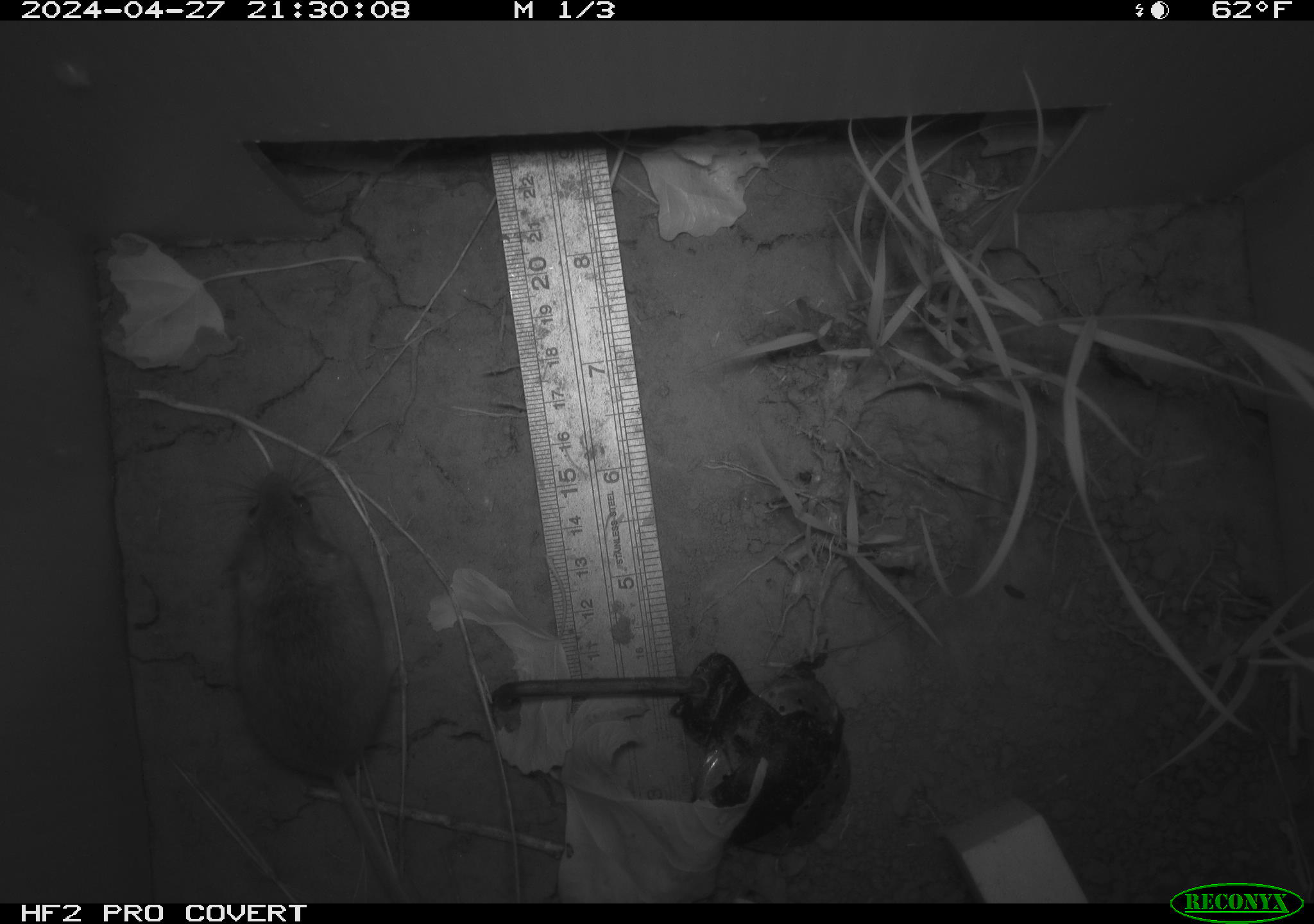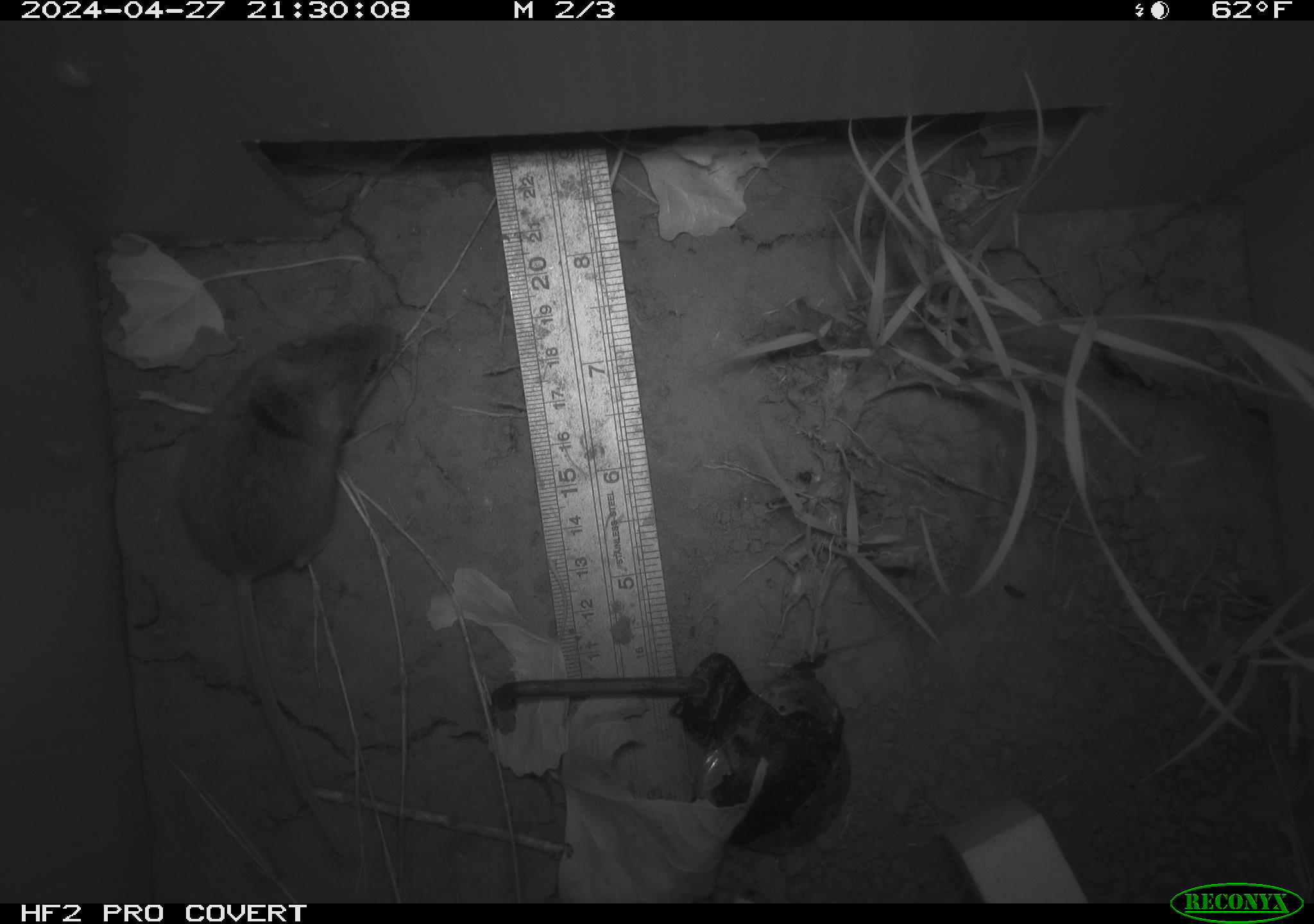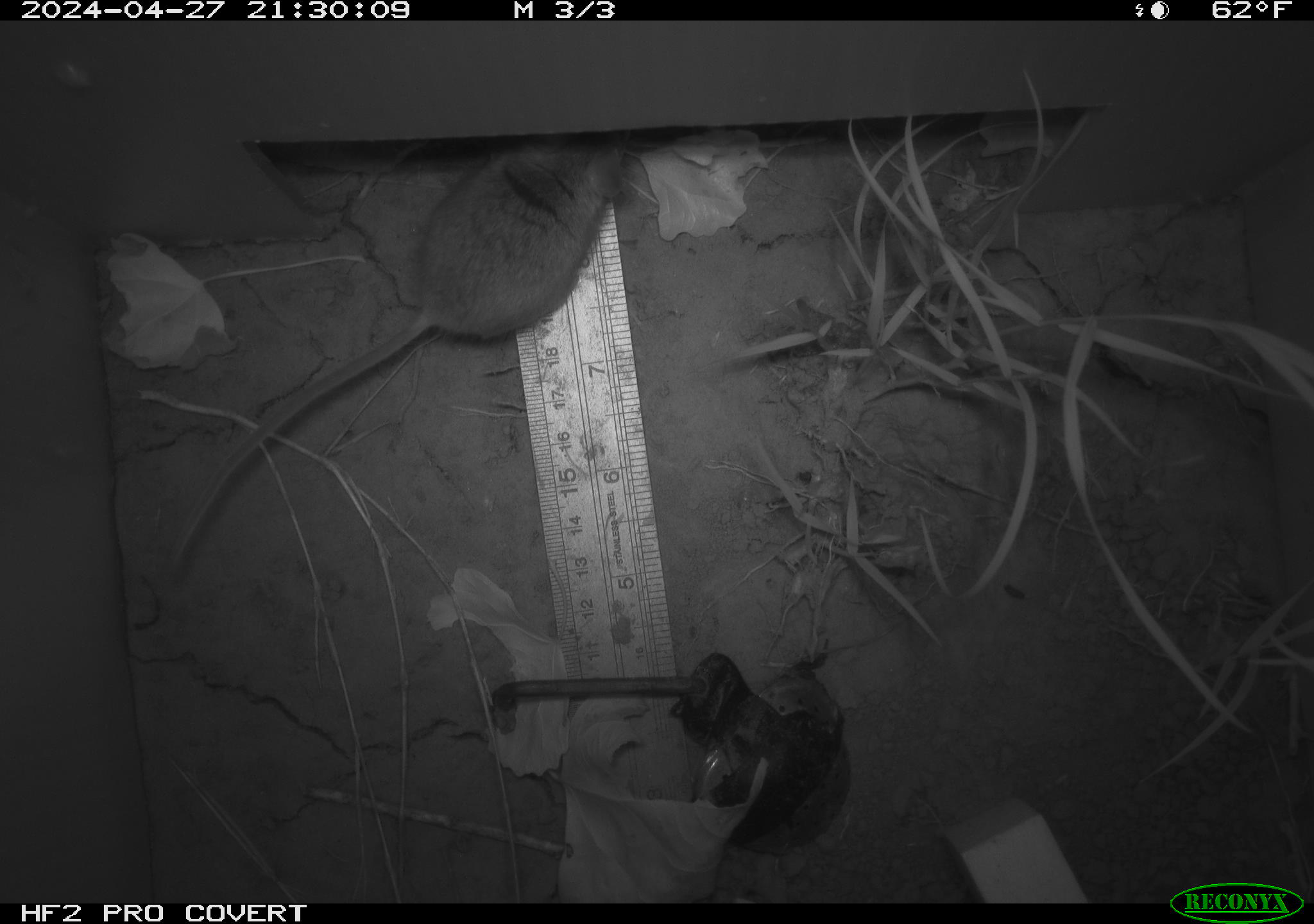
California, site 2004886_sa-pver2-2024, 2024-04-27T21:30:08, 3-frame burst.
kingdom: Animalia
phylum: Chordata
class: Mammalia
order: Rodentia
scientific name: Rodentia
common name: mouse species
Mouse species (Rodentia).